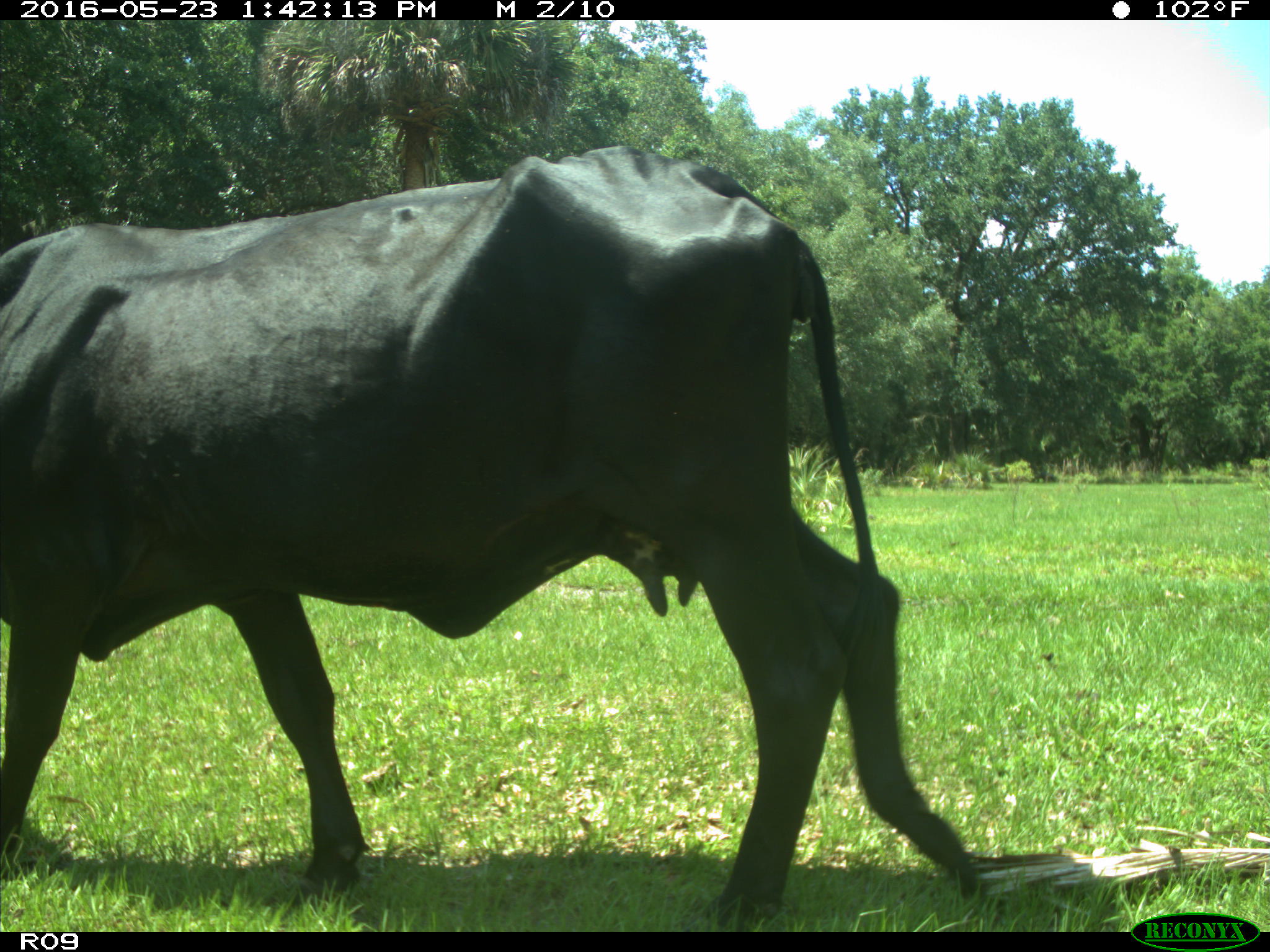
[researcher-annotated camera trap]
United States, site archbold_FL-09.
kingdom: Animalia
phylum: Chordata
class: Mammalia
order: Artiodactyla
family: Bovidae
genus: Bos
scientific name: Bos taurus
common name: domestic cow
Bos taurus (domestic cow).